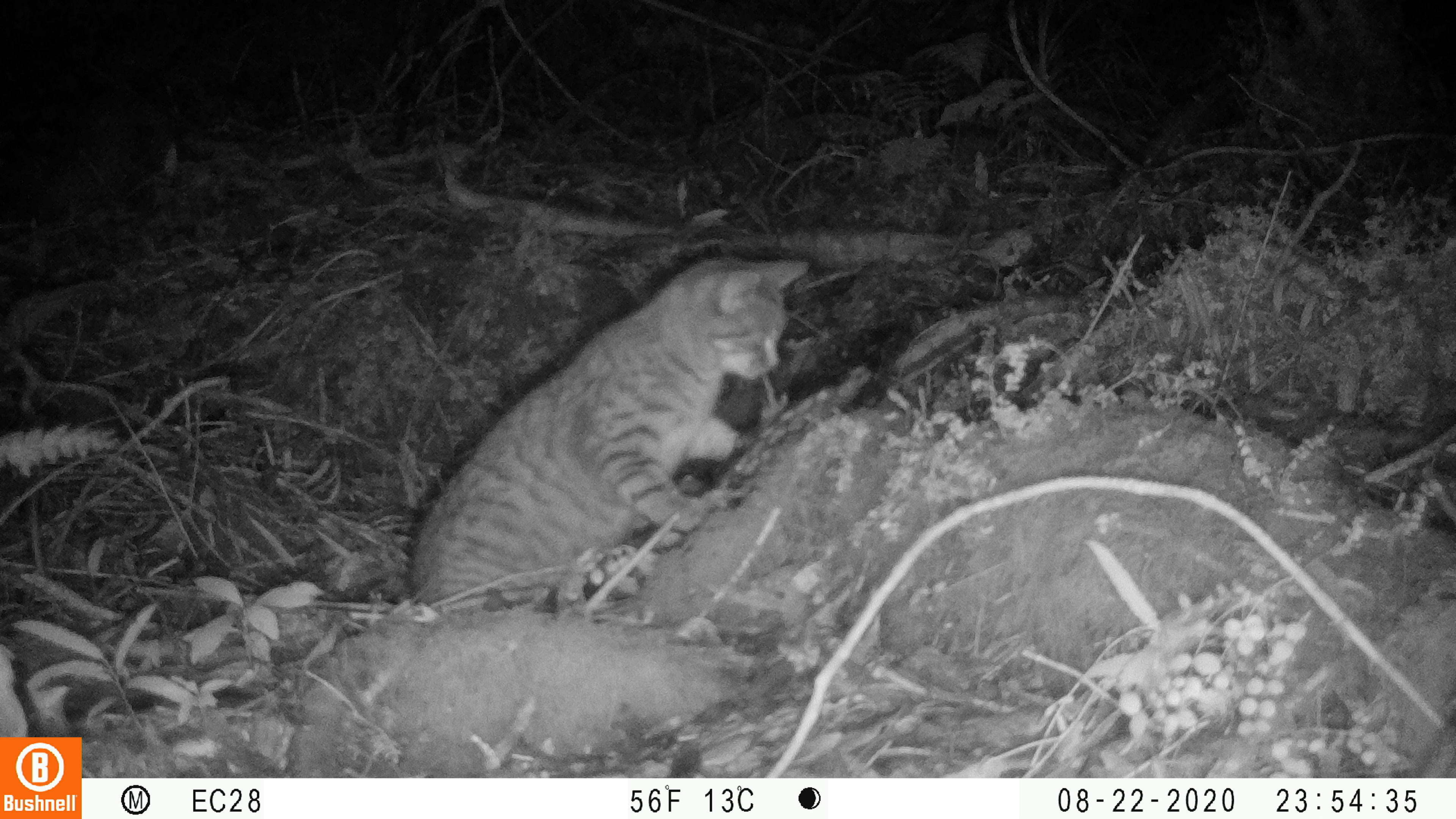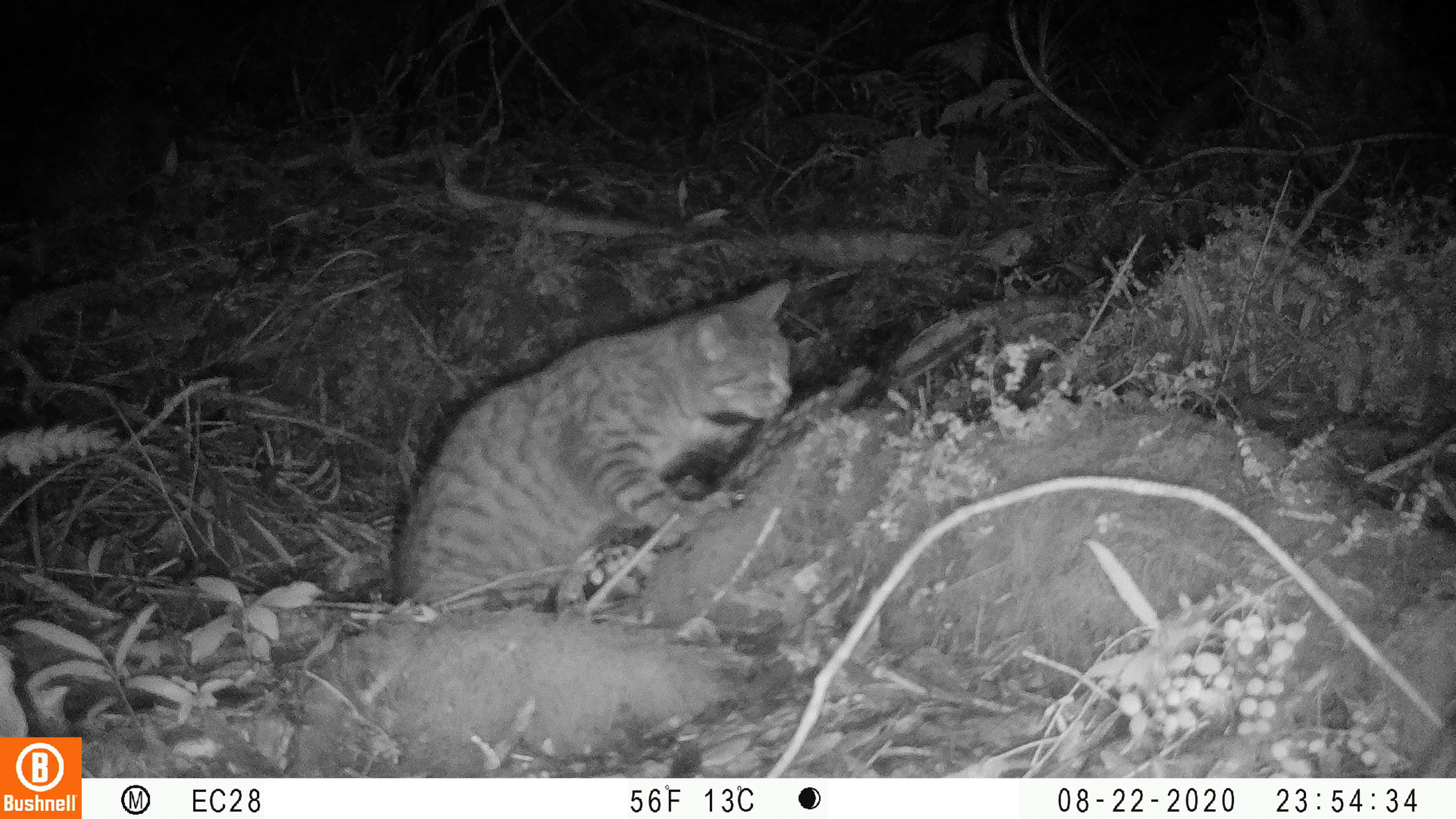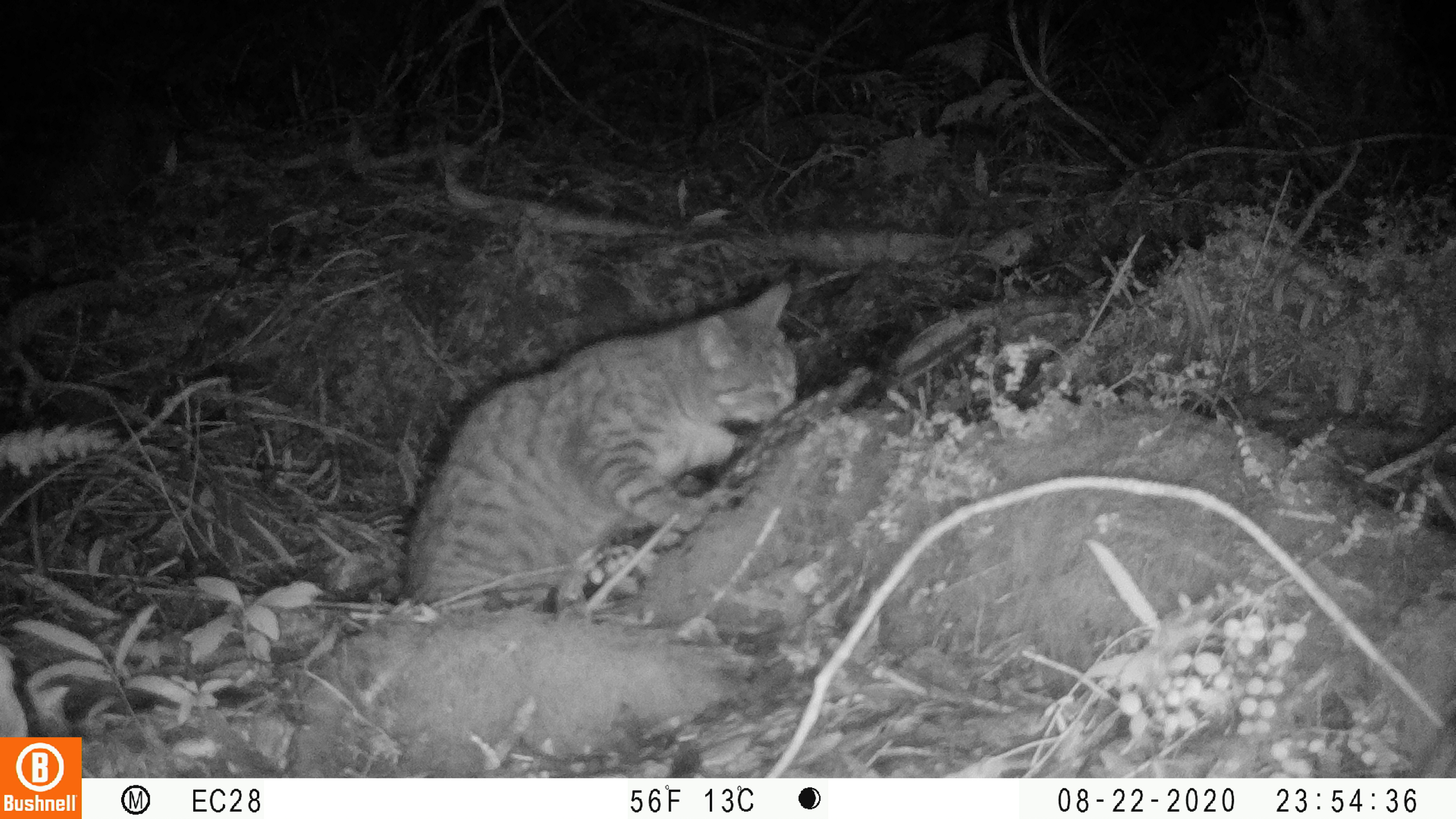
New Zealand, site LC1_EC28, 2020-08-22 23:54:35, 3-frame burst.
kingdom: Animalia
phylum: Chordata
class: Mammalia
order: Carnivora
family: Felidae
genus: Felis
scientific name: Felis catus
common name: domestic cat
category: cat